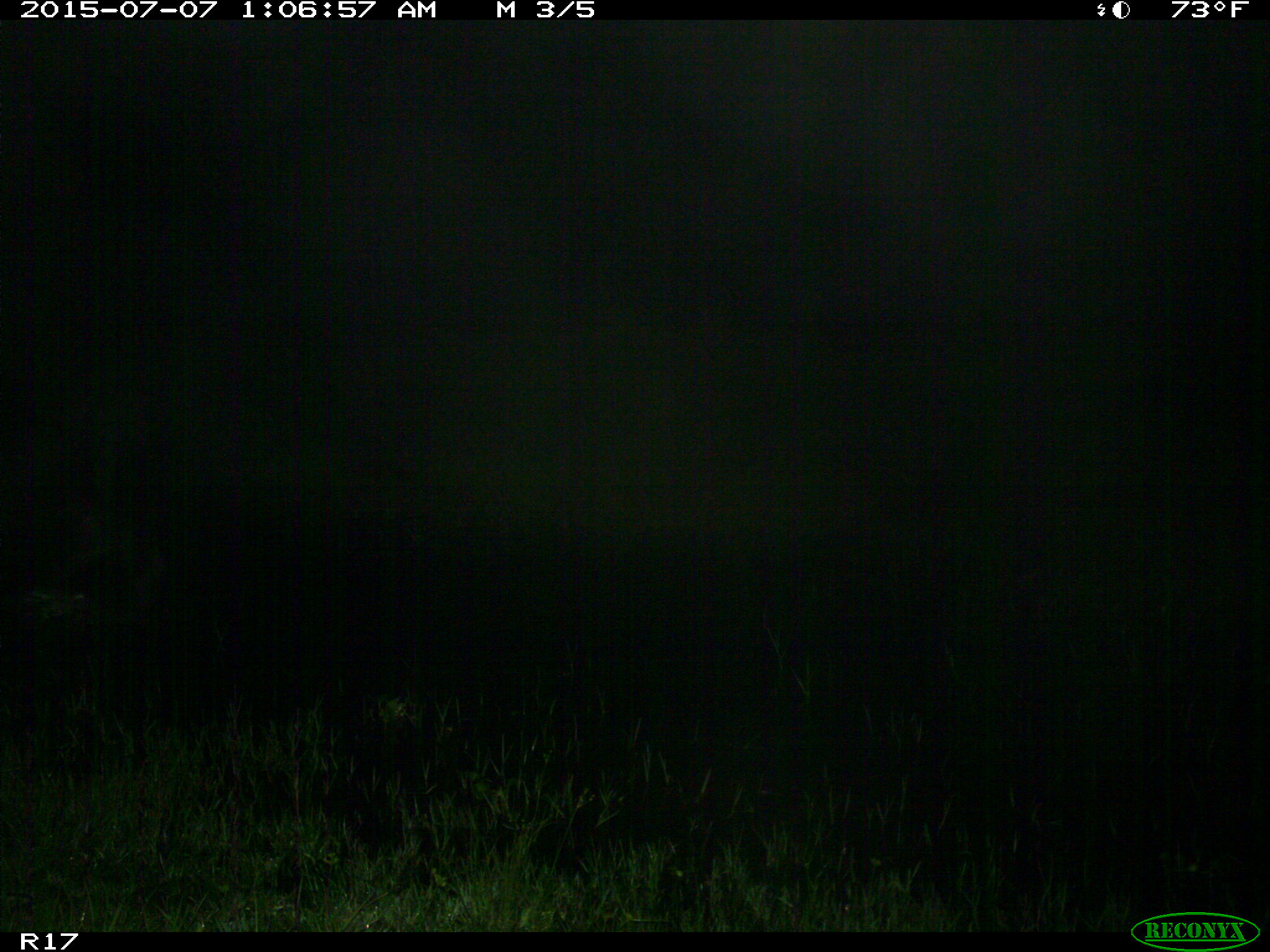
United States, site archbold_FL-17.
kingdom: Animalia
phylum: Chordata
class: Mammalia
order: Artiodactyla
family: Bovidae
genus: Bos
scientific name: Bos taurus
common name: domestic cow